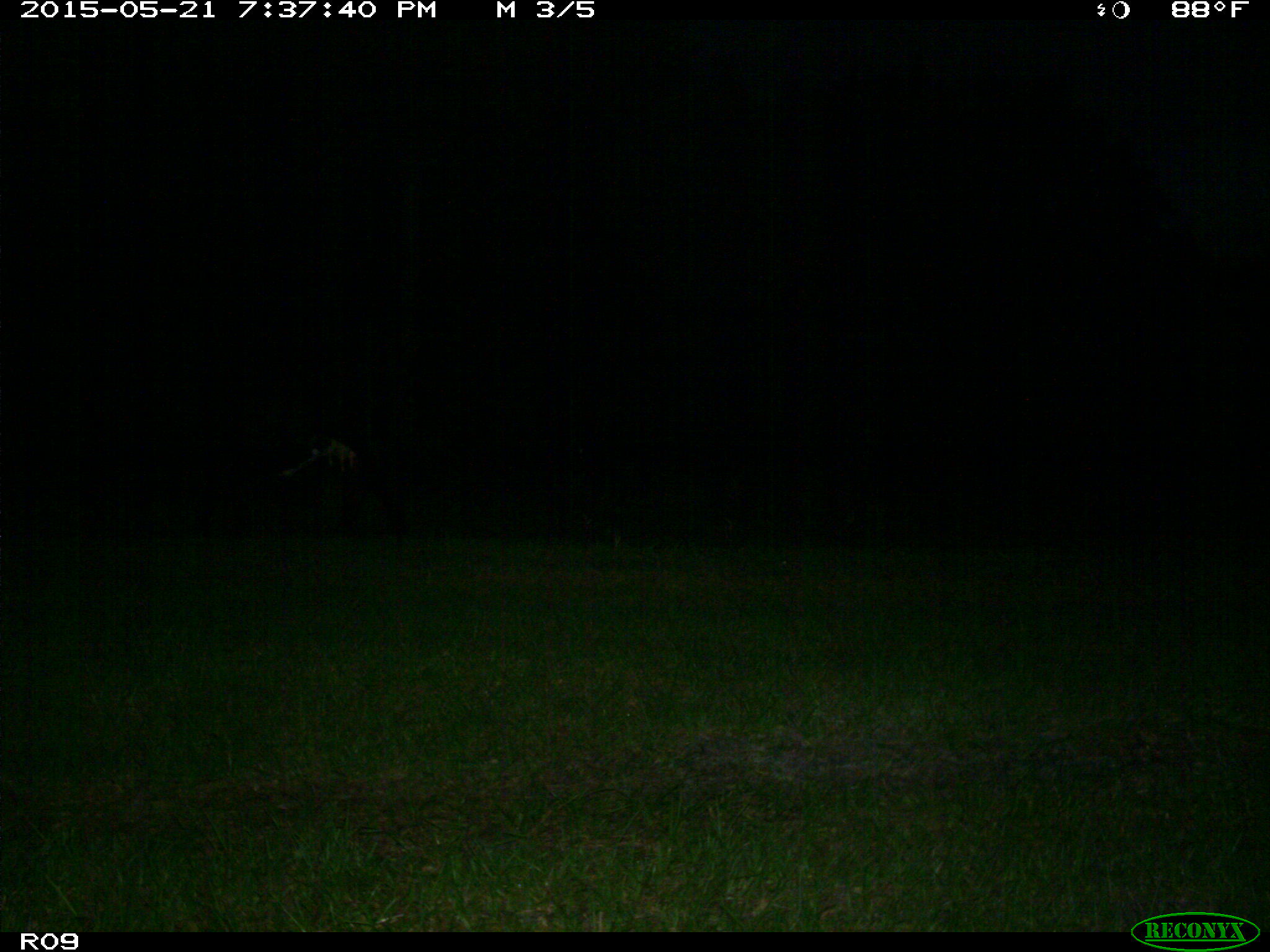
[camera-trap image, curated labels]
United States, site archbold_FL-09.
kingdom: Animalia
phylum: Chordata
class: Mammalia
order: Artiodactyla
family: Bovidae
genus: Bos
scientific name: Bos taurus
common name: domestic cow